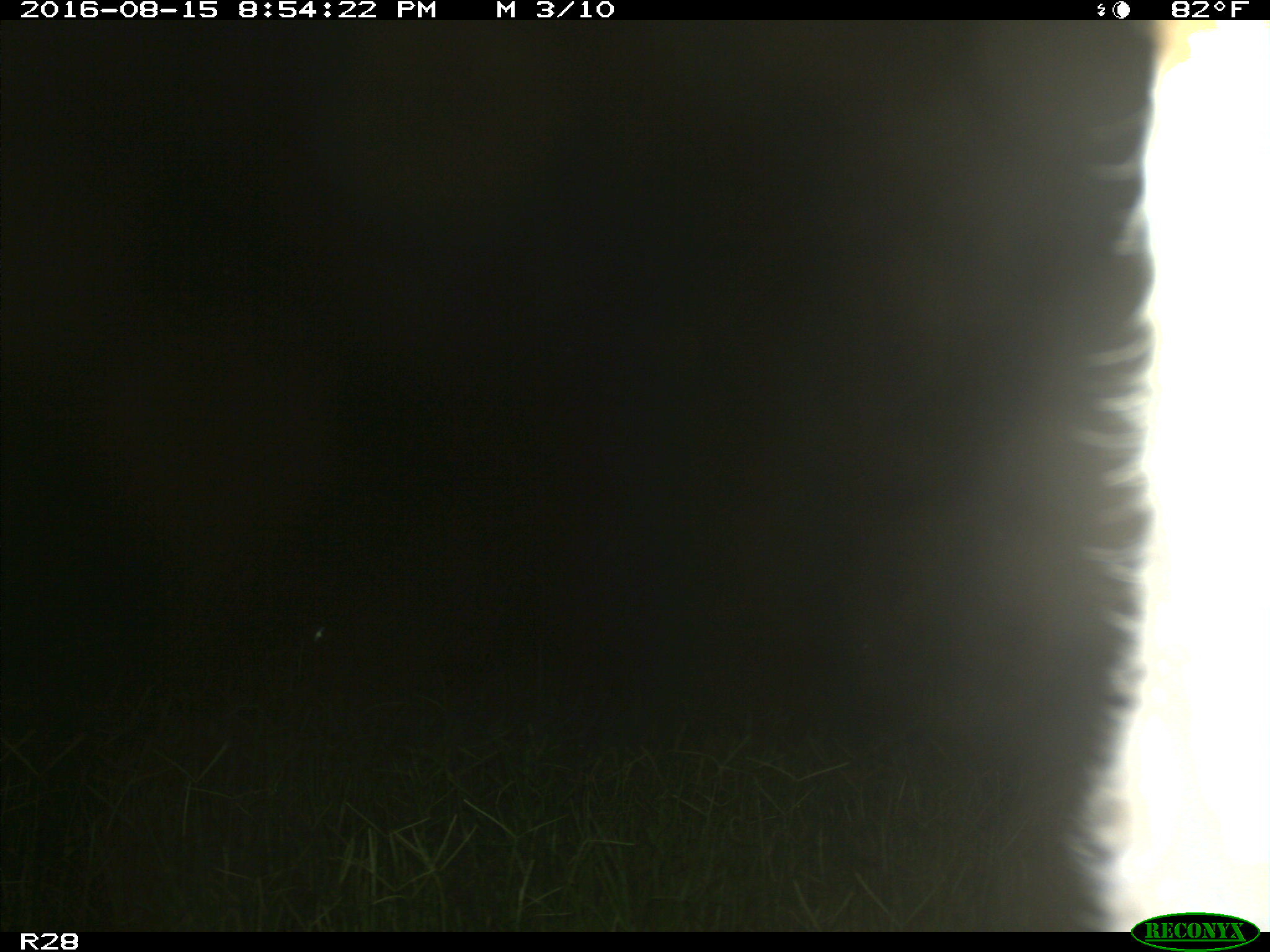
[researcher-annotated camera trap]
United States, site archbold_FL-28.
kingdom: Animalia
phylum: Chordata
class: Mammalia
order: Artiodactyla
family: Bovidae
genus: Bos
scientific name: Bos taurus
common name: domestic cow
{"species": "Bos taurus (domestic cow)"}